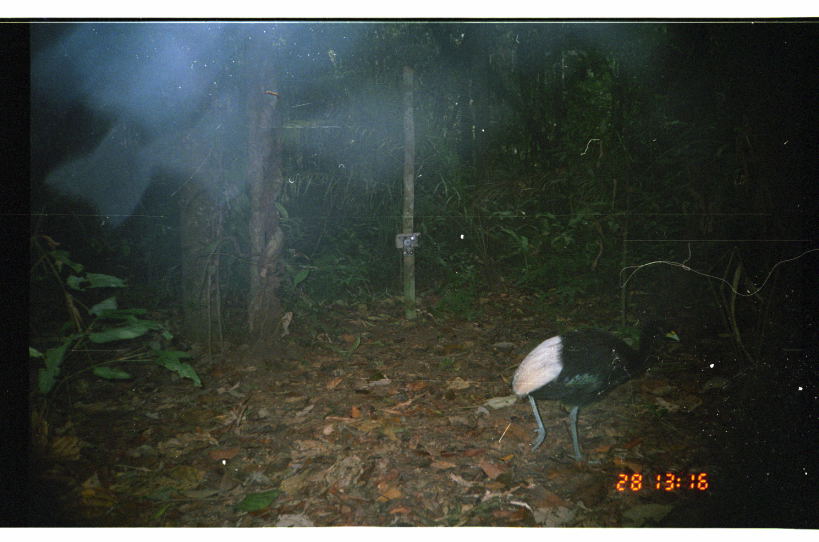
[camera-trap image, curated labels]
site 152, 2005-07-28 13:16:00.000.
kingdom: Animalia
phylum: Chordata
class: Aves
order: Gruiformes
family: Psophiidae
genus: Psophia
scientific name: Psophia leucoptera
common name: pale-winged trumpeter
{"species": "Psophia leucoptera (pale-winged trumpeter)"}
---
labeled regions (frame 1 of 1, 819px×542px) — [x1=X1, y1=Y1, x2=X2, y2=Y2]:
psophia leucoptera: [x1=511, y1=320, x2=679, y2=461]